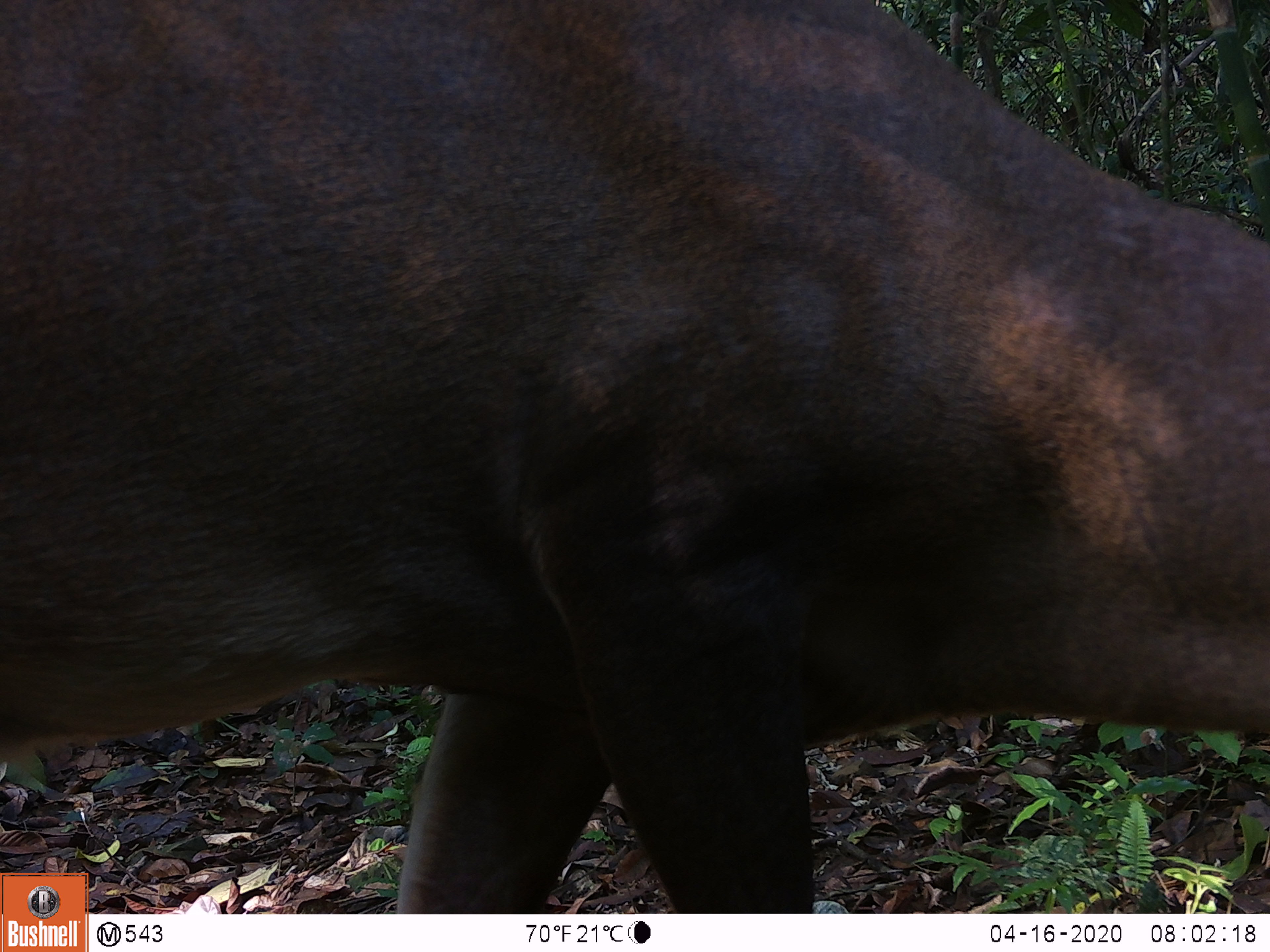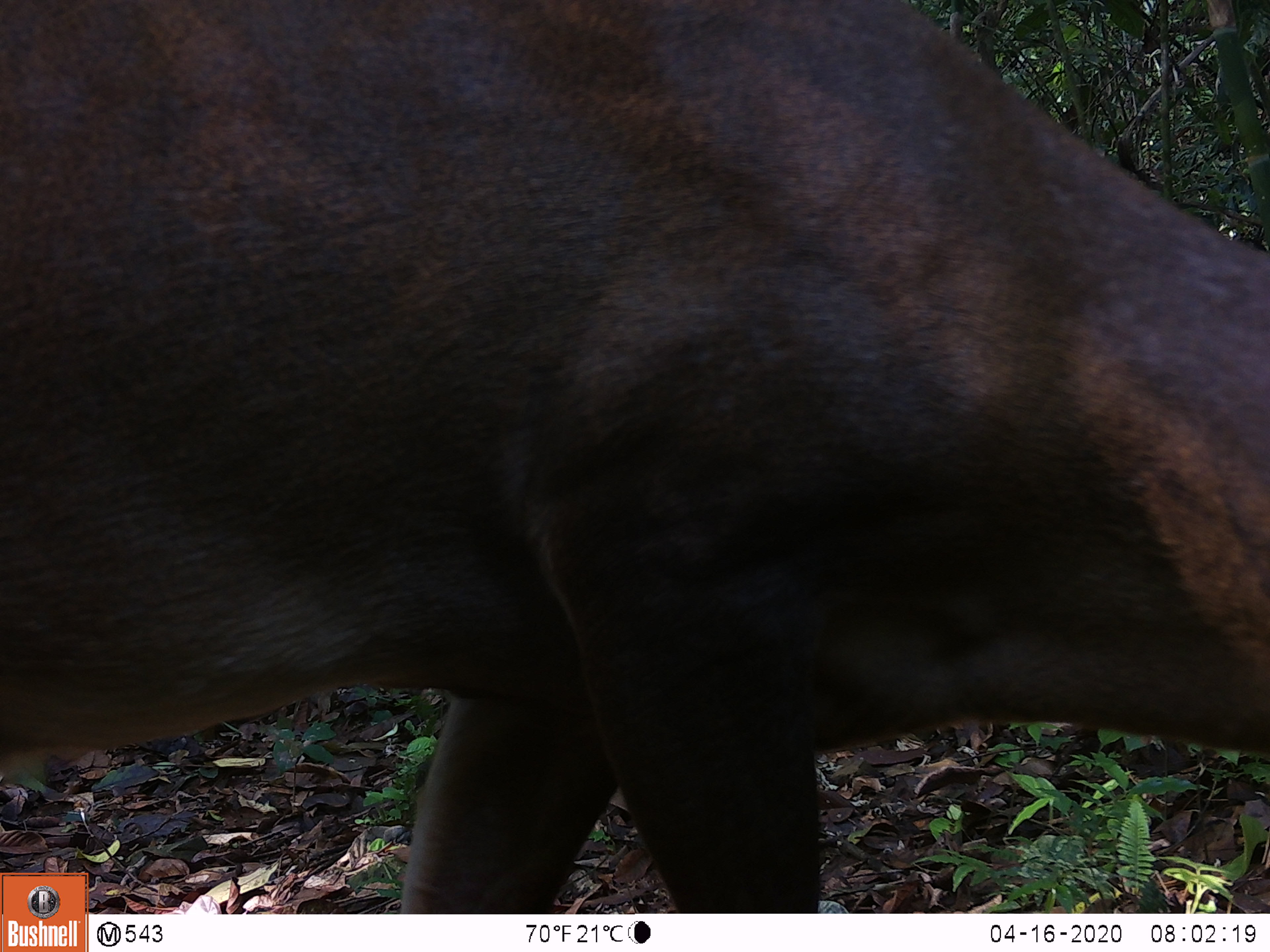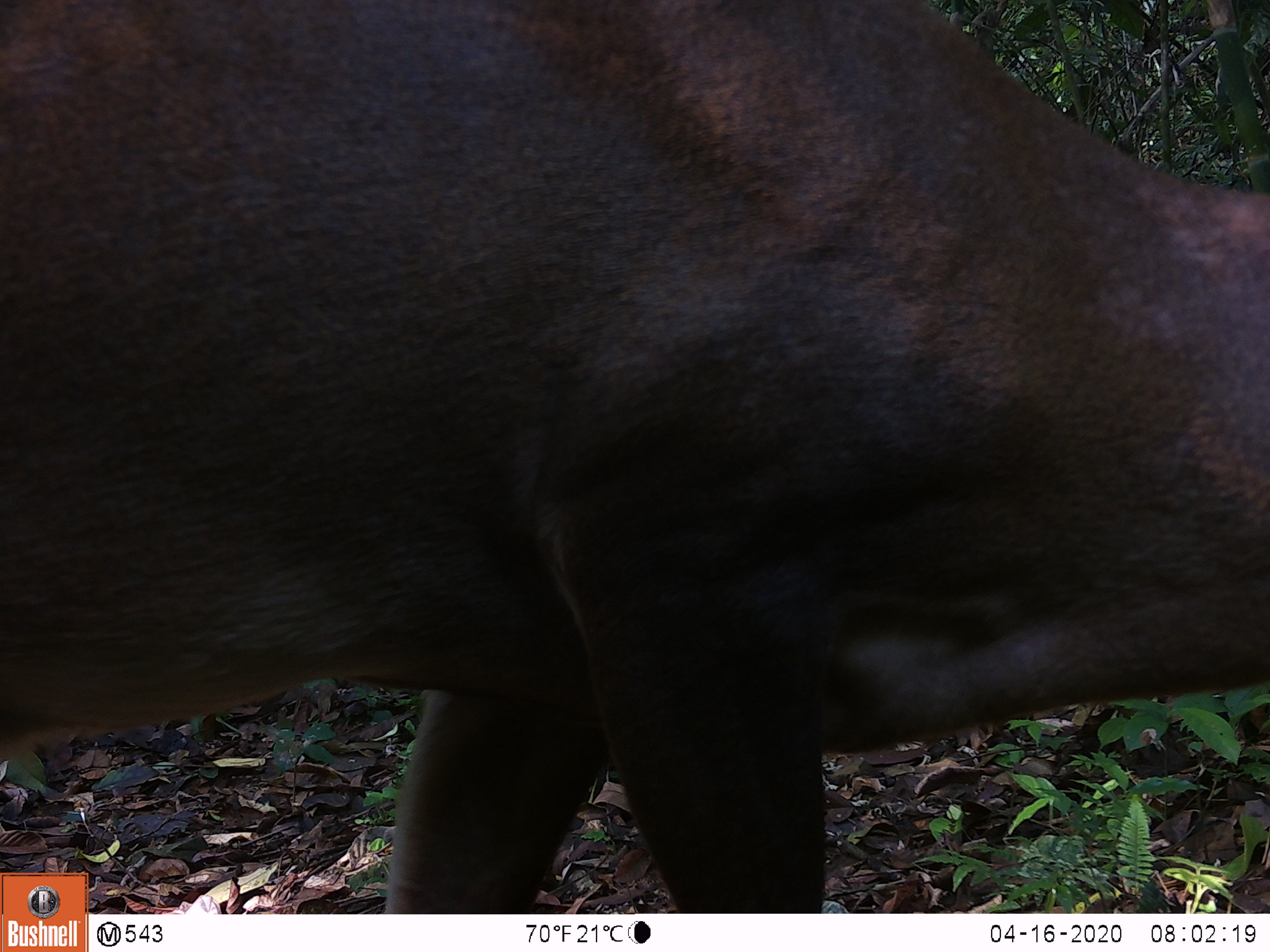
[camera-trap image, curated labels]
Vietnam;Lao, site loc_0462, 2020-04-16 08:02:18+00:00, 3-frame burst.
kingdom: Animalia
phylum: Chordata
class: Mammalia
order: Artiodactyla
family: Cervidae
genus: Muntiacus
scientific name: Muntiacus vuquangensis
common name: large-antlered muntjac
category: large antlered muntjac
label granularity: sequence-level